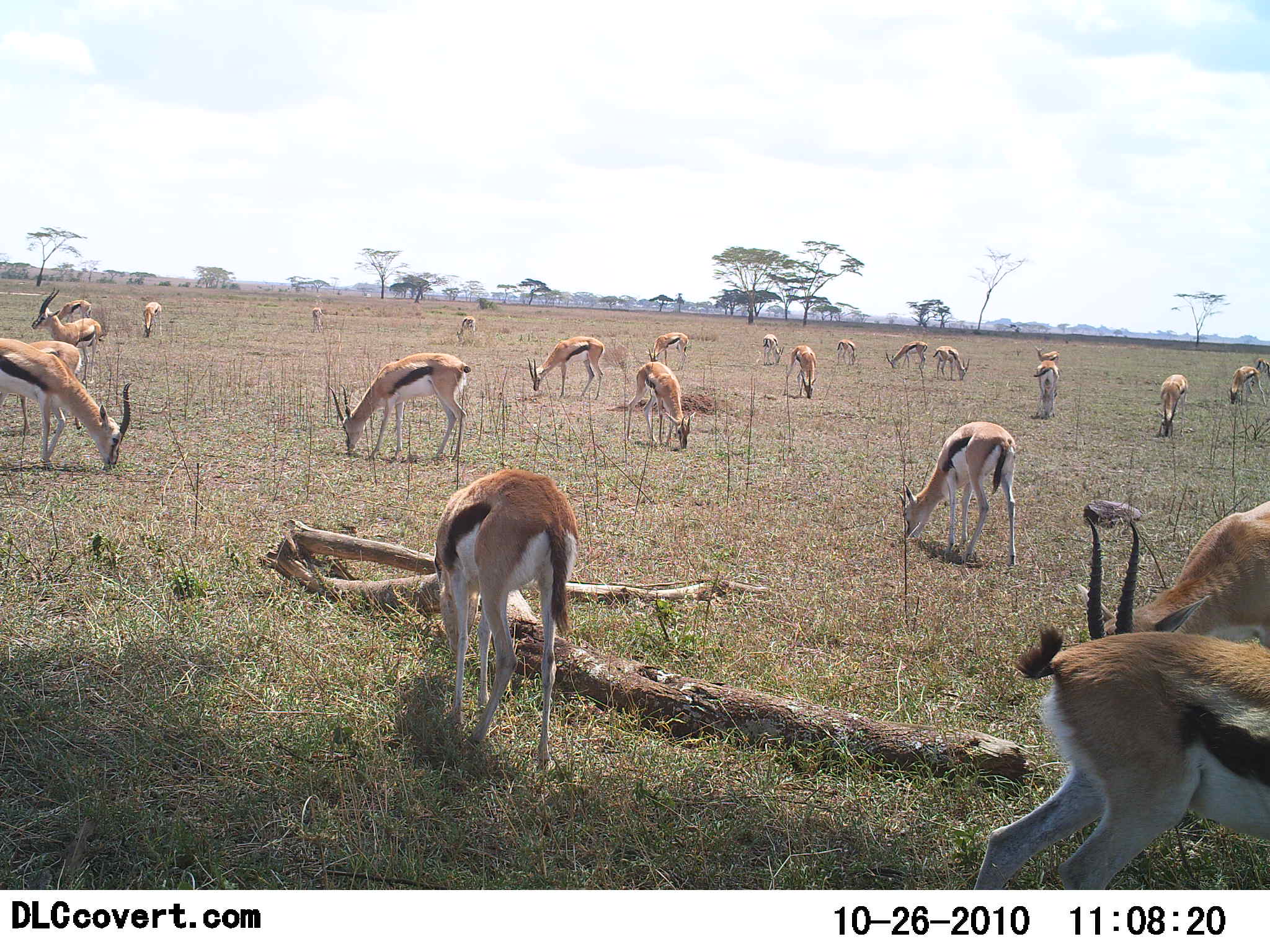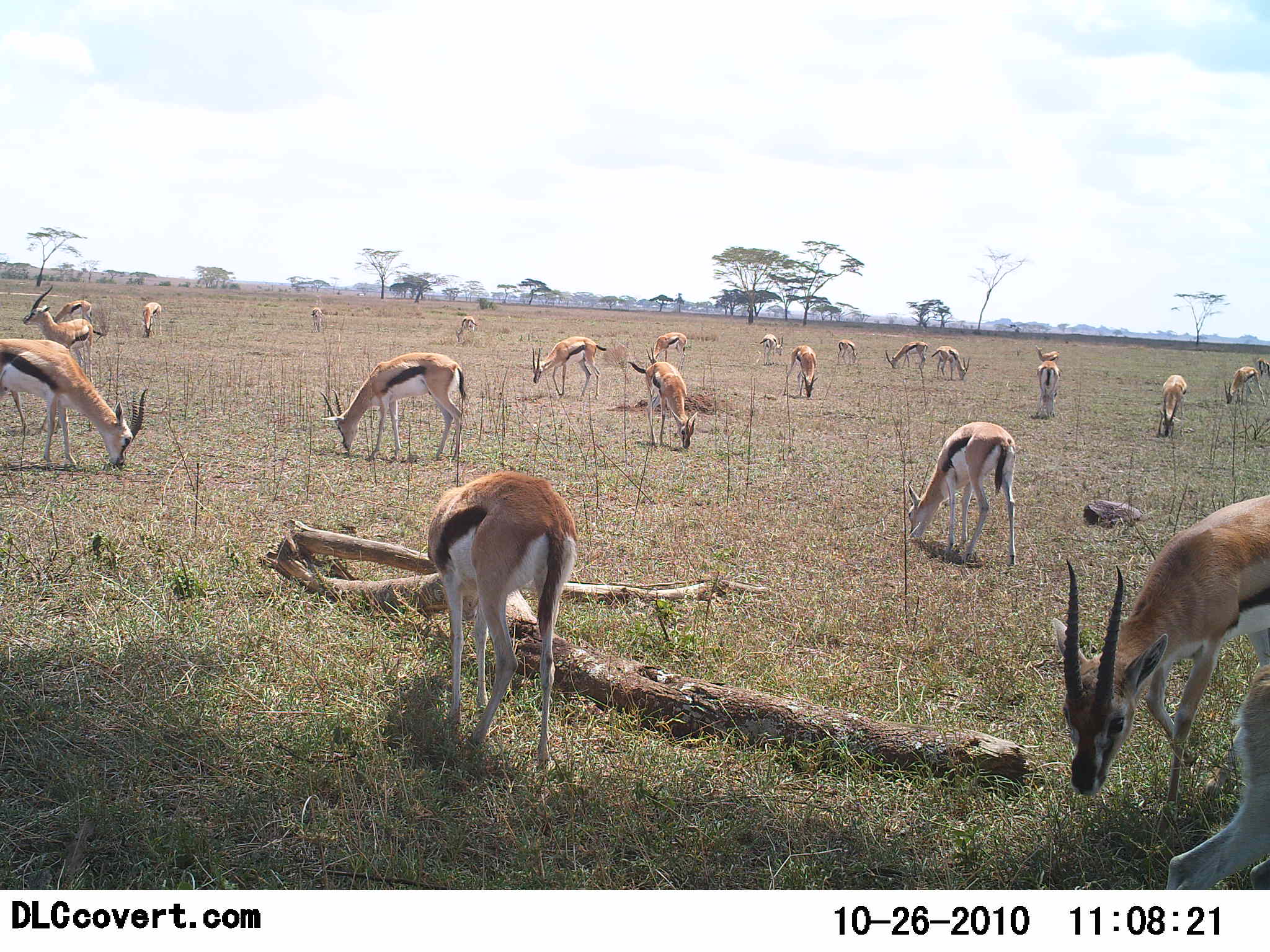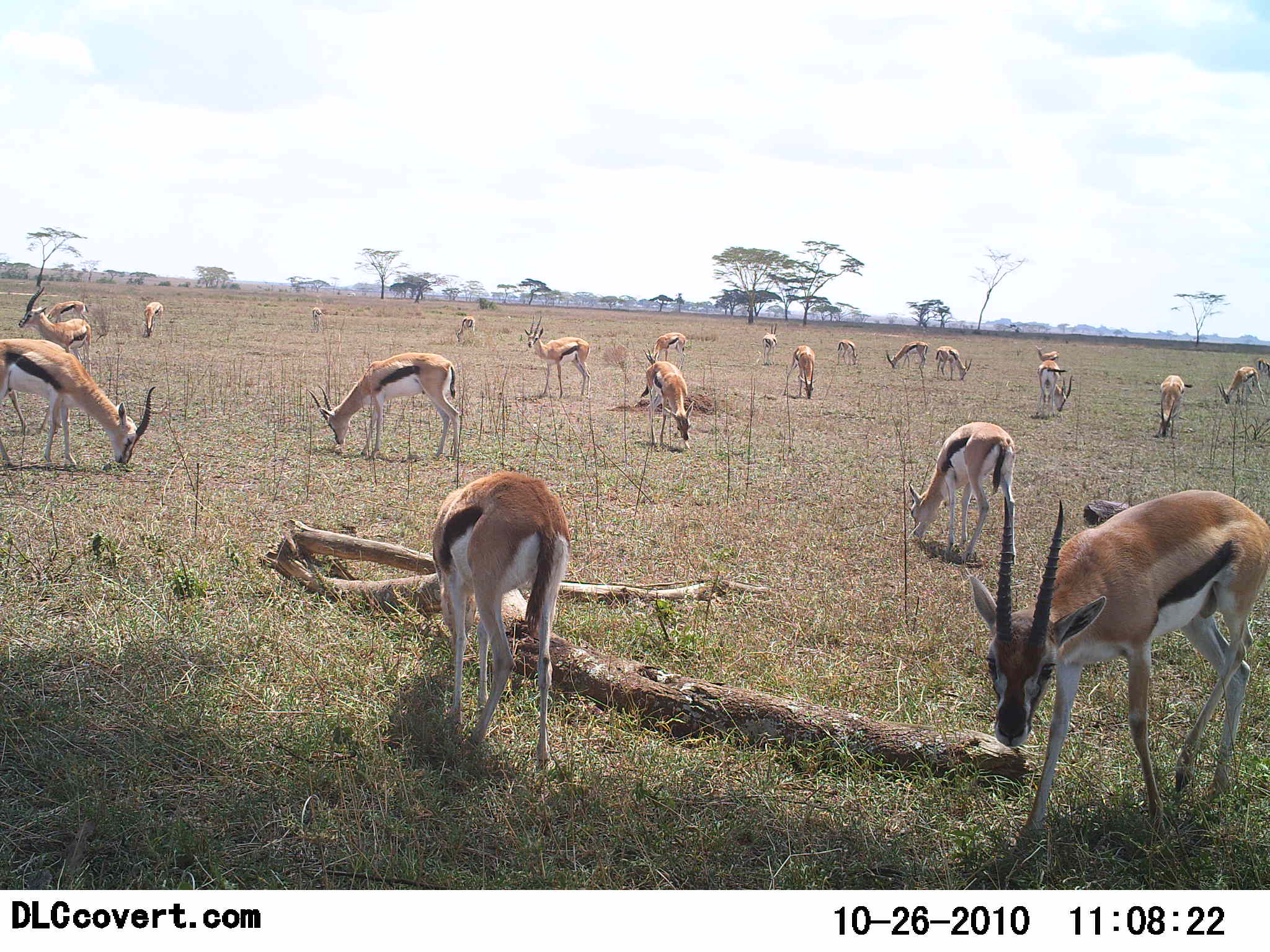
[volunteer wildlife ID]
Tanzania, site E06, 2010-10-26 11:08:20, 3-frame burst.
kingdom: Animalia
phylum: Chordata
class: Mammalia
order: Artiodactyla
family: Bovidae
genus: Eudorcas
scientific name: Eudorcas thomsonii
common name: thomson's gazelle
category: gazellethomsons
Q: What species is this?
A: Gazellethomsons (thomson's gazelle) (Eudorcas thomsonii).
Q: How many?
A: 11-50.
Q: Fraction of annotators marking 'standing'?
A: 54%.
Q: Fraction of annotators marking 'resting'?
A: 8%.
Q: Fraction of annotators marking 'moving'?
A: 15%.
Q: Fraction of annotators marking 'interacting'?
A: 0%.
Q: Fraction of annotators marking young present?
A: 0%.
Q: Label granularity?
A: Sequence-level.